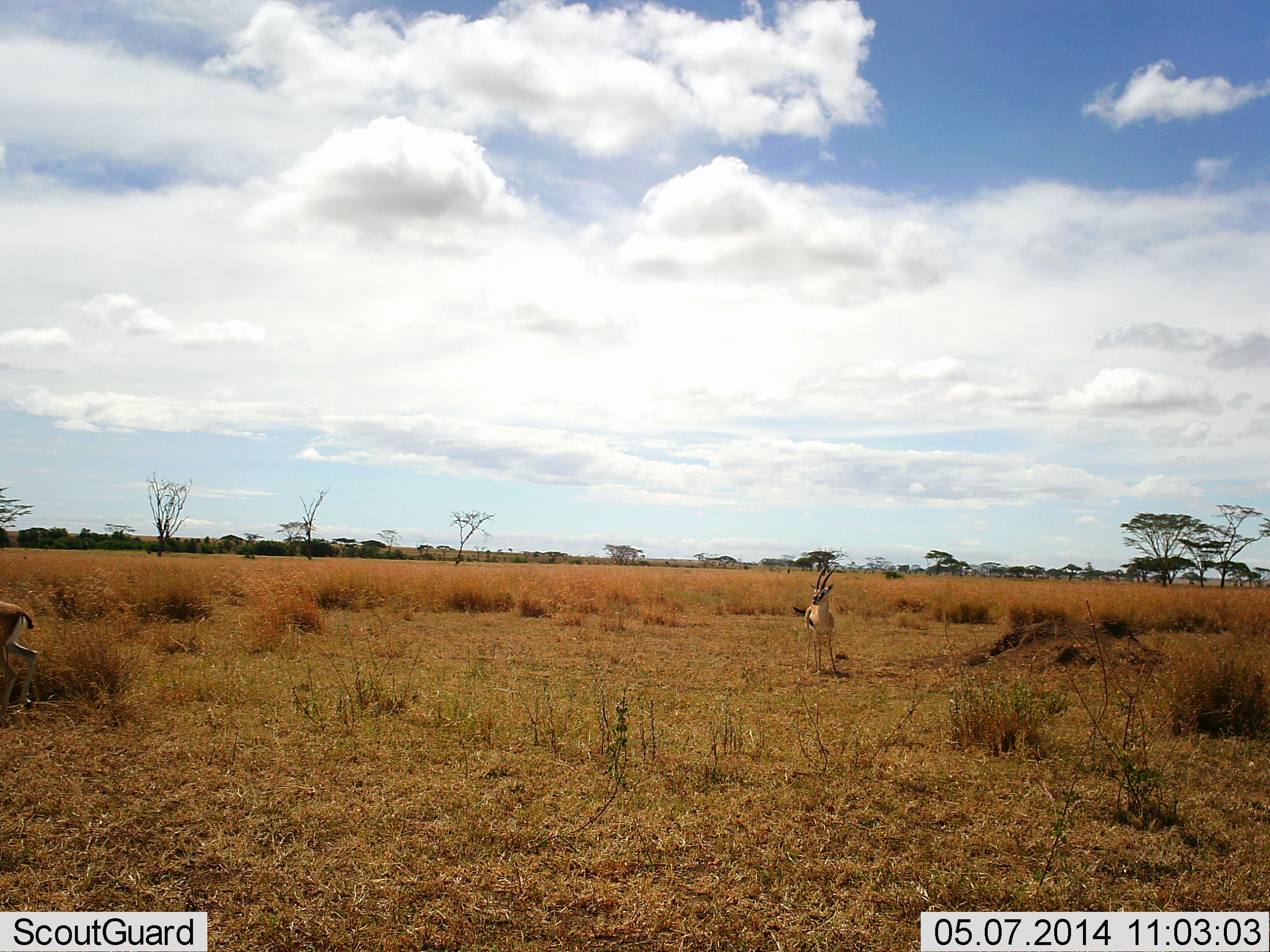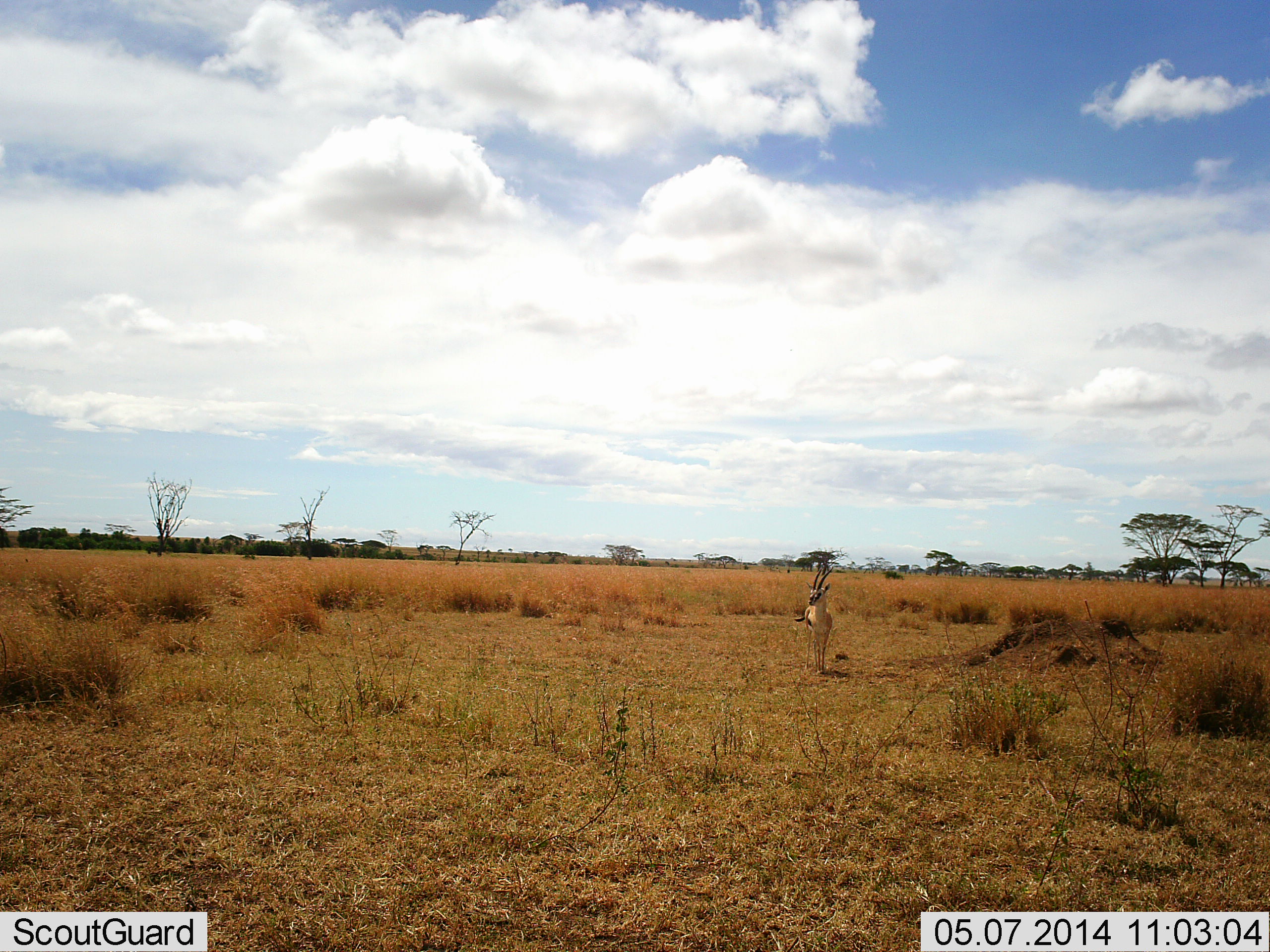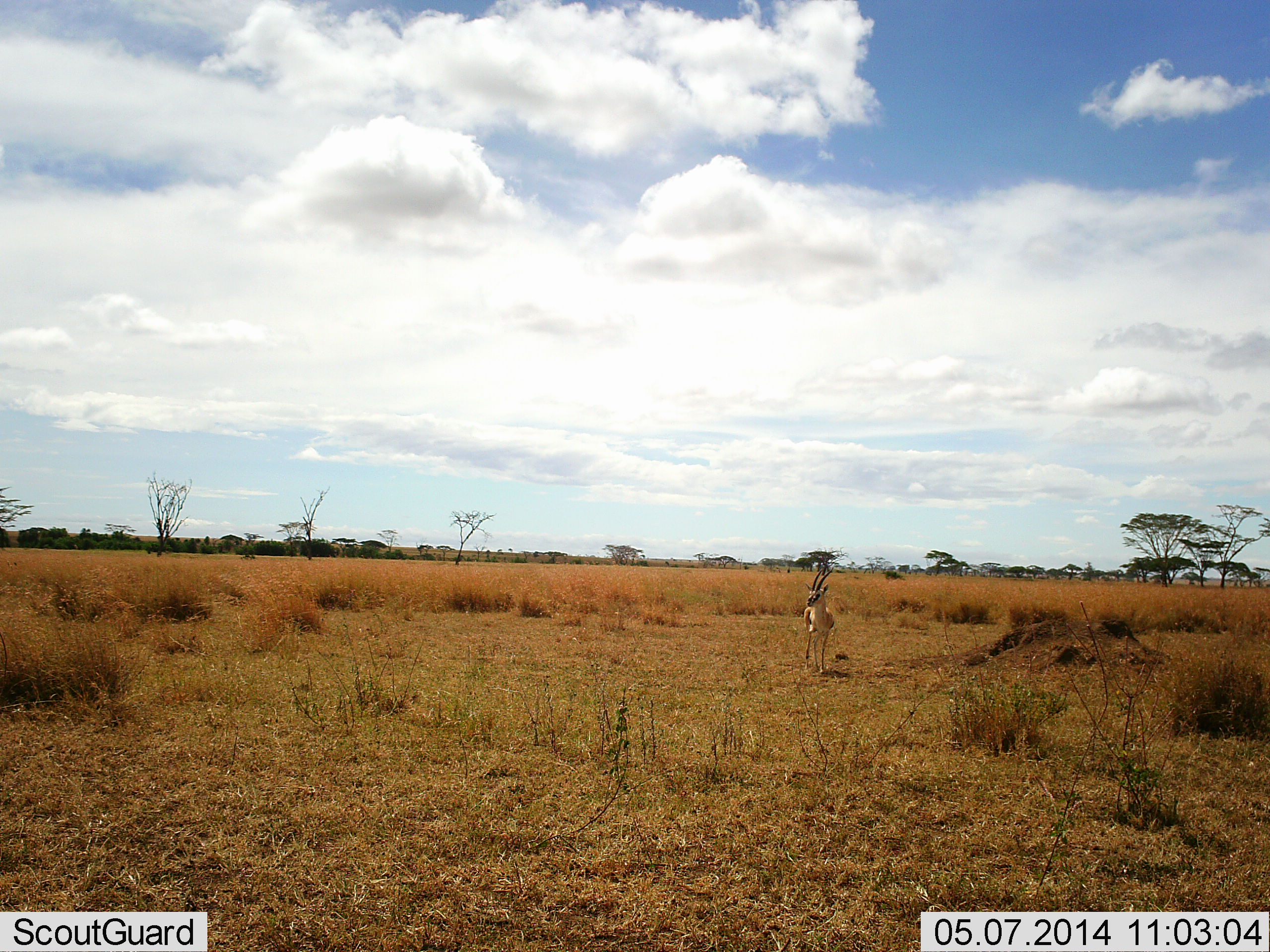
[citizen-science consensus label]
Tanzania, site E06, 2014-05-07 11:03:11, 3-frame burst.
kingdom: Animalia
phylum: Chordata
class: Mammalia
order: Artiodactyla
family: Bovidae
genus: Eudorcas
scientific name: Eudorcas thomsonii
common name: thomson's gazelle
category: gazellethomsons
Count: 2.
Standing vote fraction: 90%.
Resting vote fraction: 0%.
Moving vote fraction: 80%.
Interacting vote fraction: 0%.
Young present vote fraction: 0%.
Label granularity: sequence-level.